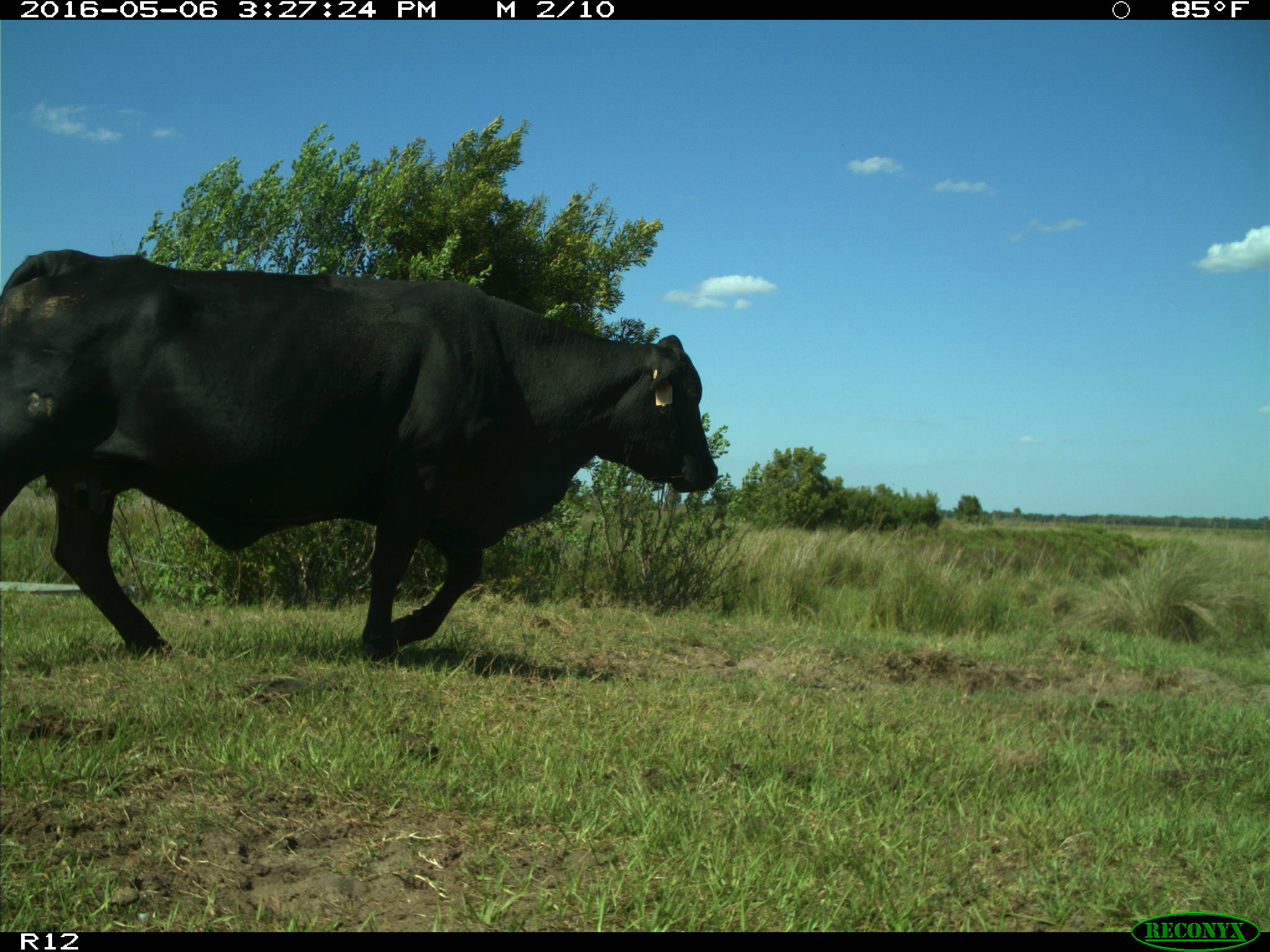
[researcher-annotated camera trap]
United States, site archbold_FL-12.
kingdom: Animalia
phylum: Chordata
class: Mammalia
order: Artiodactyla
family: Bovidae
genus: Bos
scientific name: Bos taurus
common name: domestic cow